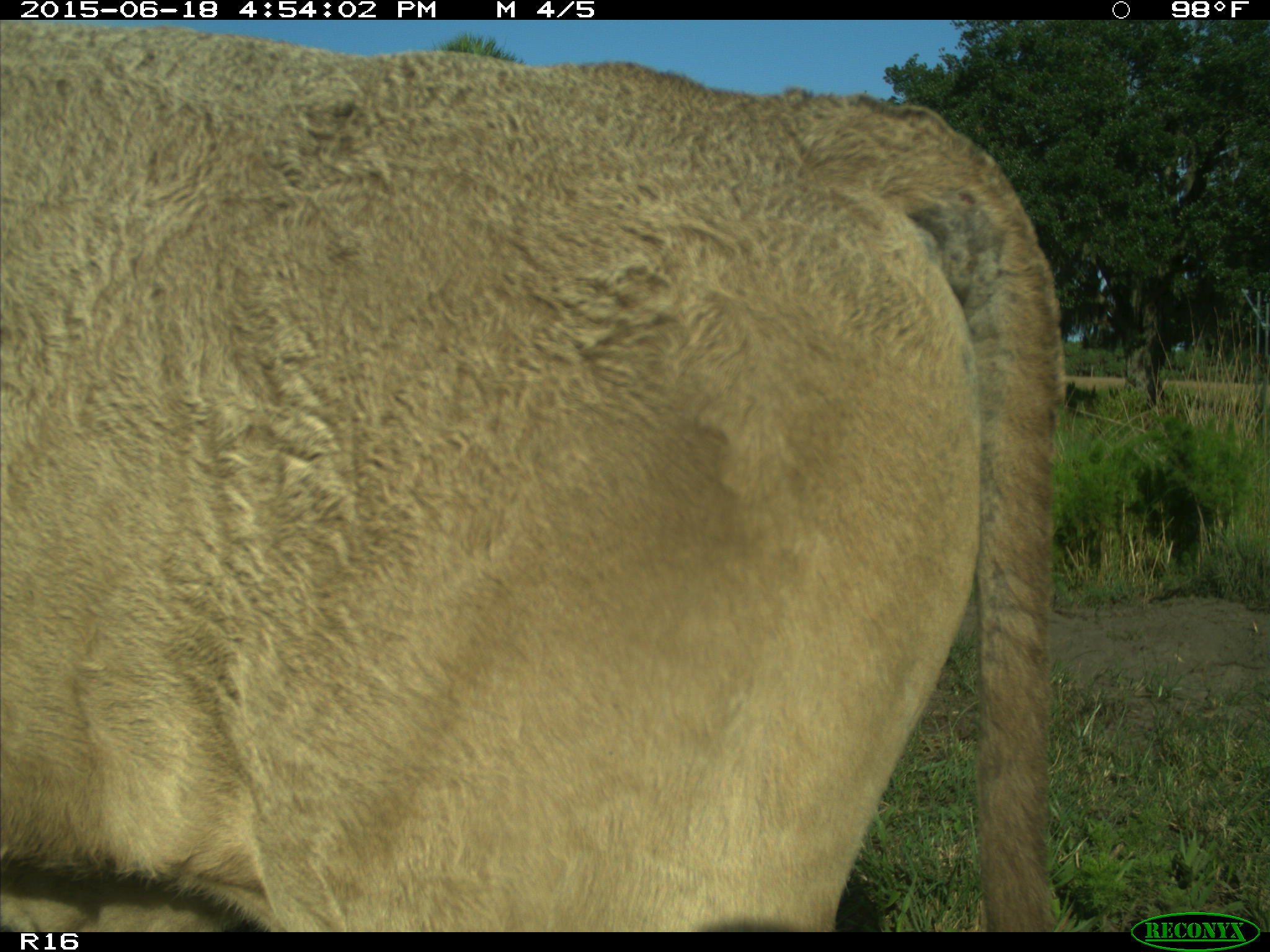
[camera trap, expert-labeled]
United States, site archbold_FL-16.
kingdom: Animalia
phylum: Chordata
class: Mammalia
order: Artiodactyla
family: Bovidae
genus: Bos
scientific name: Bos taurus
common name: domestic cow